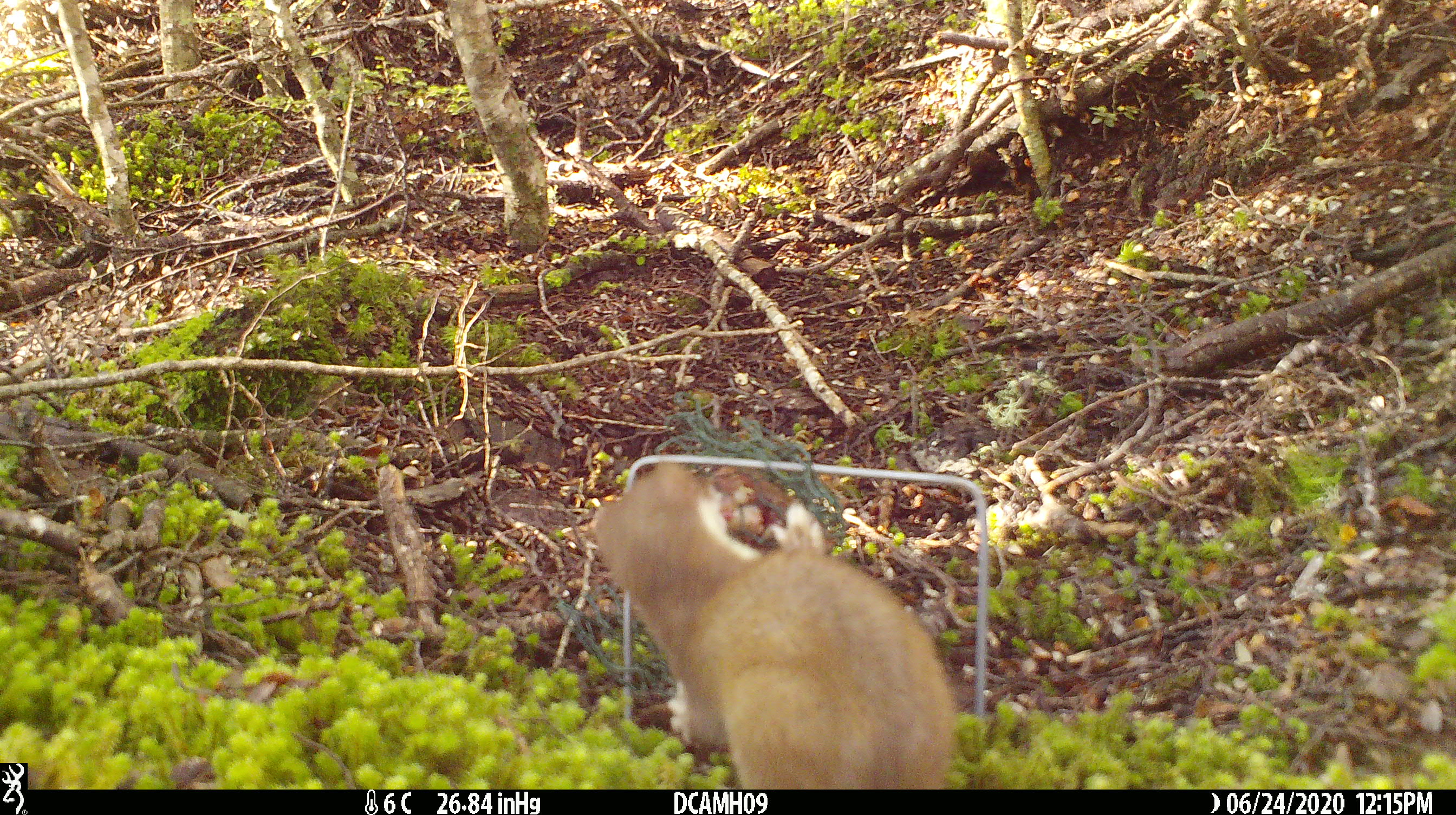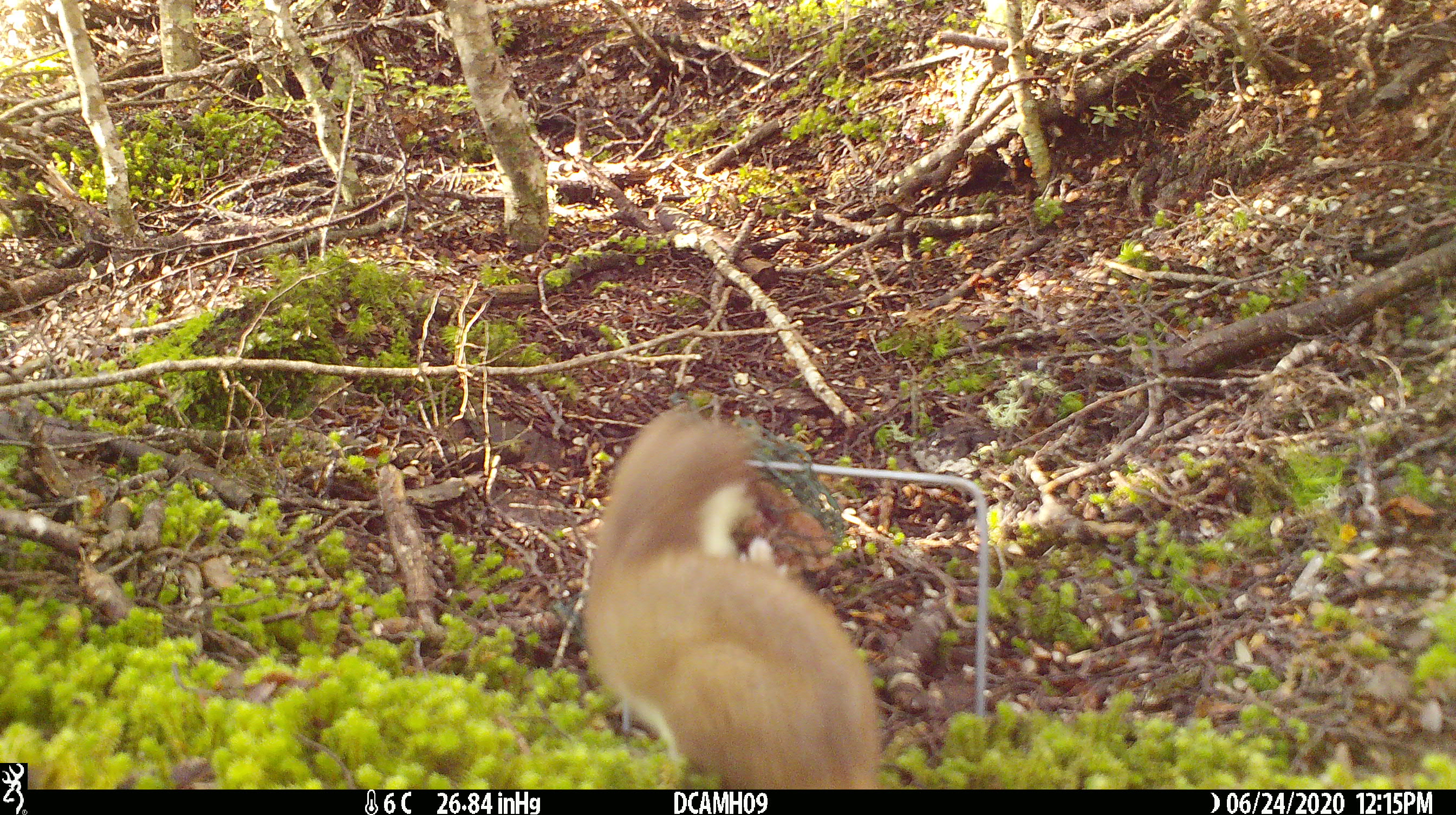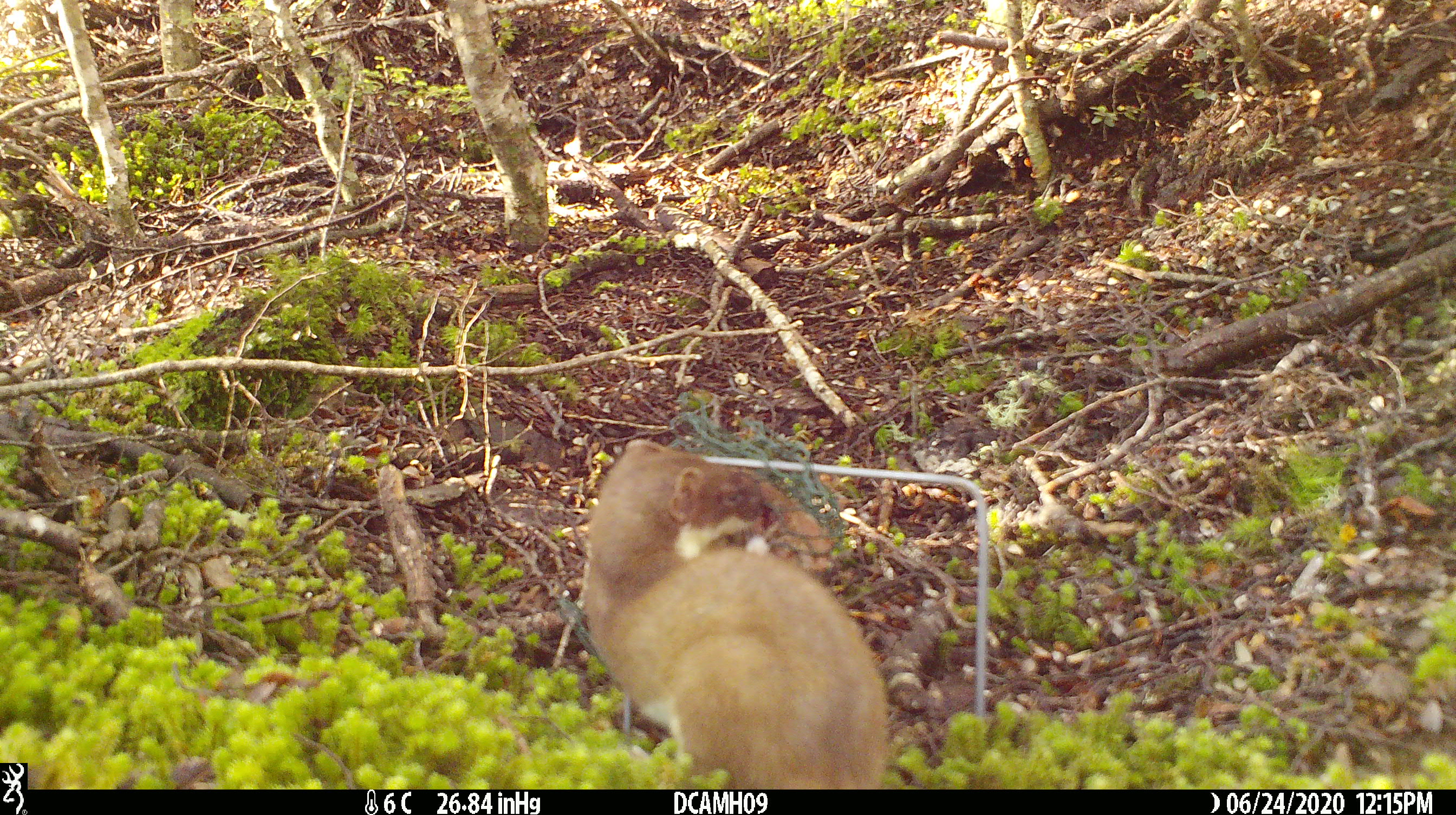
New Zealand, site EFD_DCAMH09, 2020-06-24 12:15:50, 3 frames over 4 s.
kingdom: Animalia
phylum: Chordata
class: Mammalia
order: Carnivora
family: Mustelidae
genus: Mustela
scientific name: Mustela erminea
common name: stoat